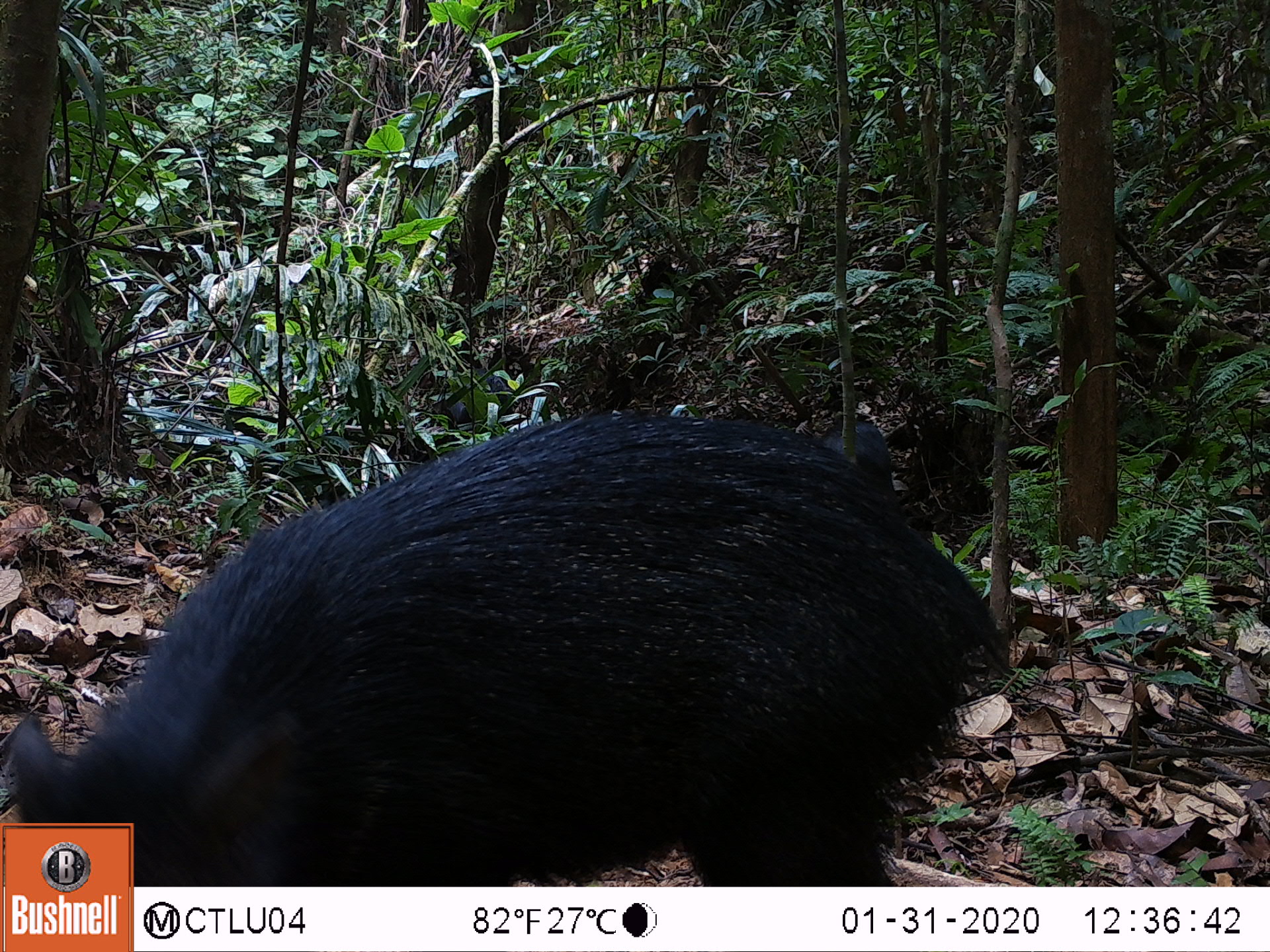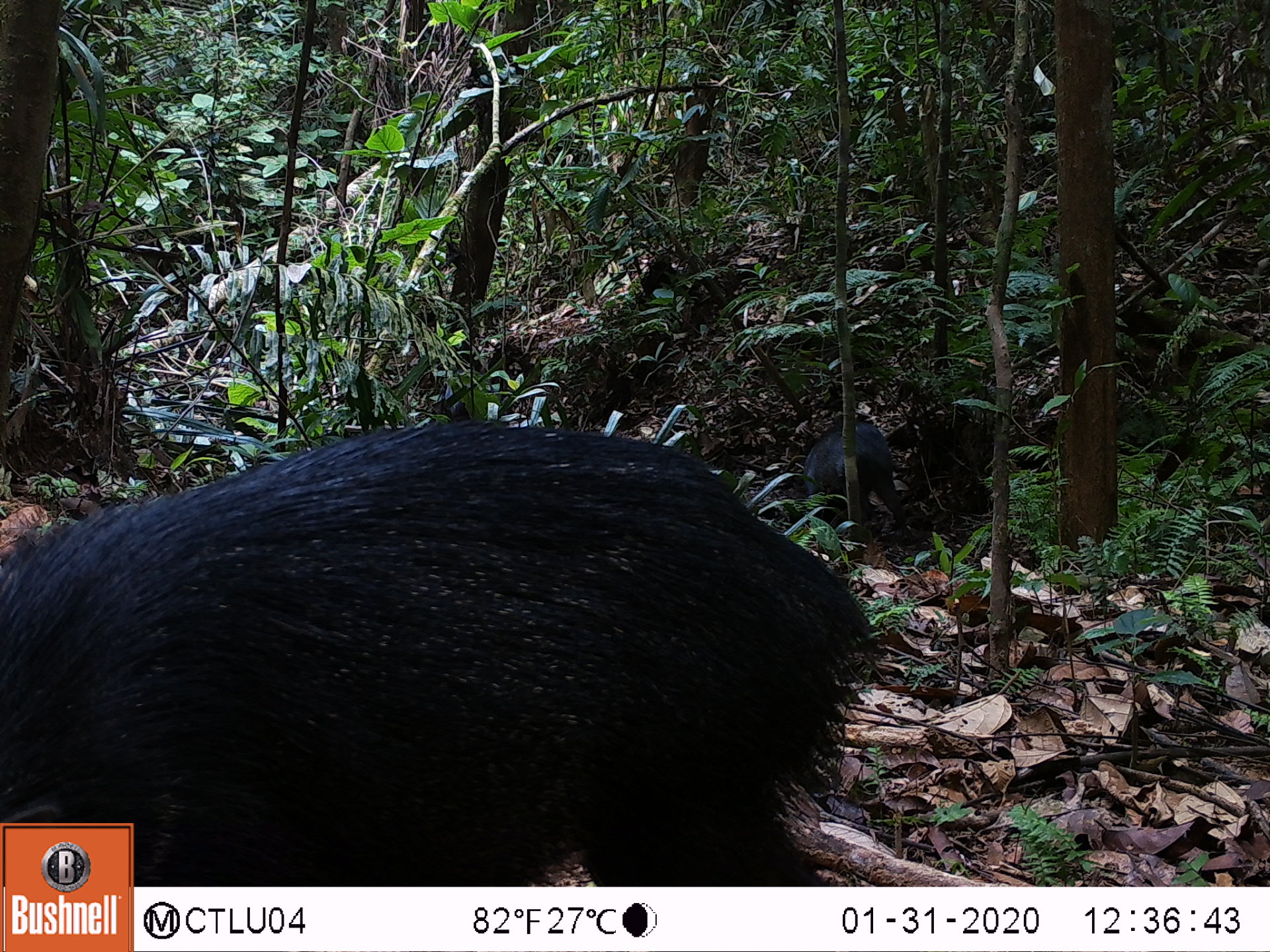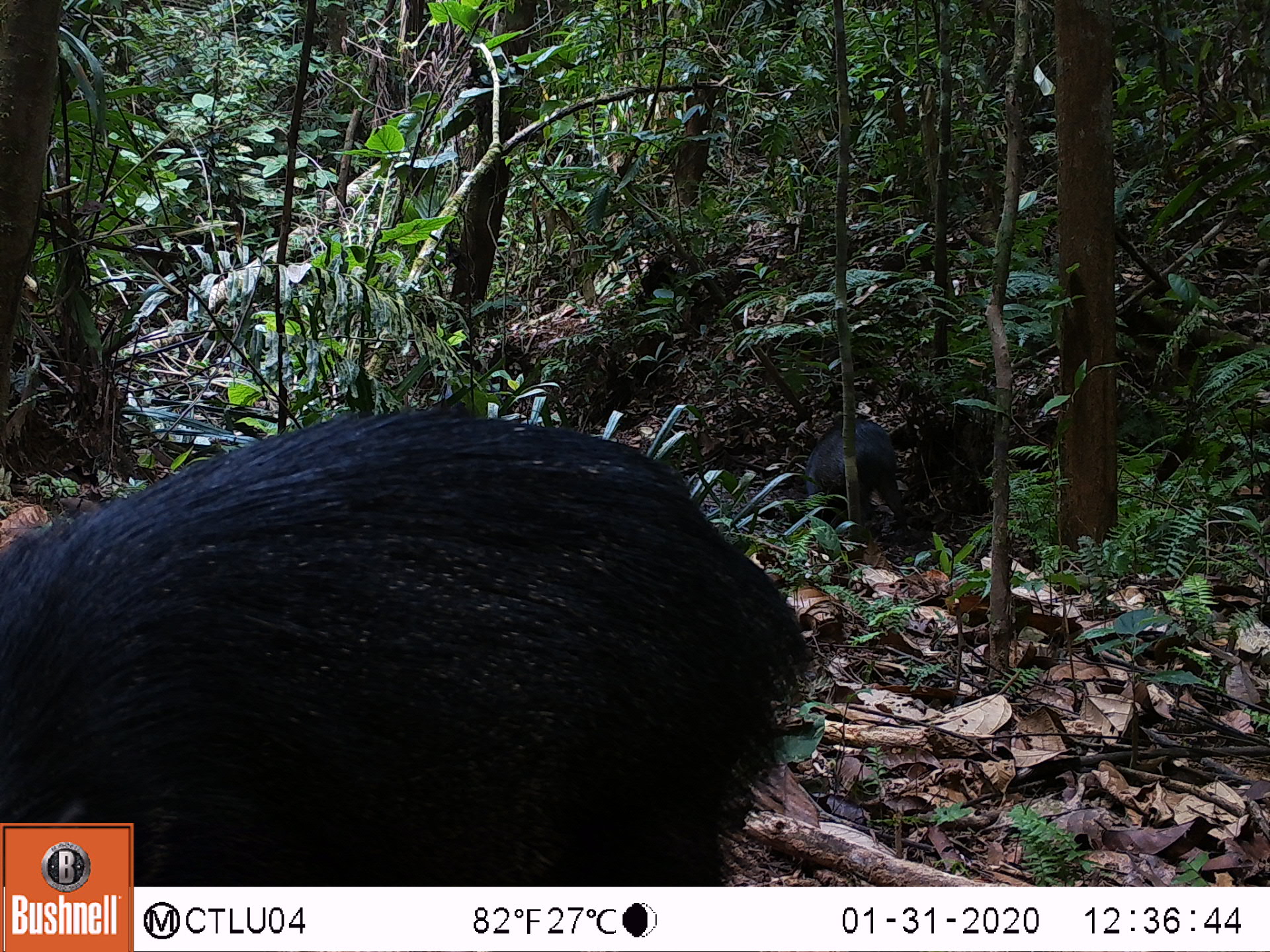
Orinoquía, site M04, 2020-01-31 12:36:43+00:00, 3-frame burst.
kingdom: Animalia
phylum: Chordata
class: Mammalia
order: Artiodactyla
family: Tayassuidae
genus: Pecari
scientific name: Pecari tajacu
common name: collared peccary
Collared peccary (Pecari tajacu).